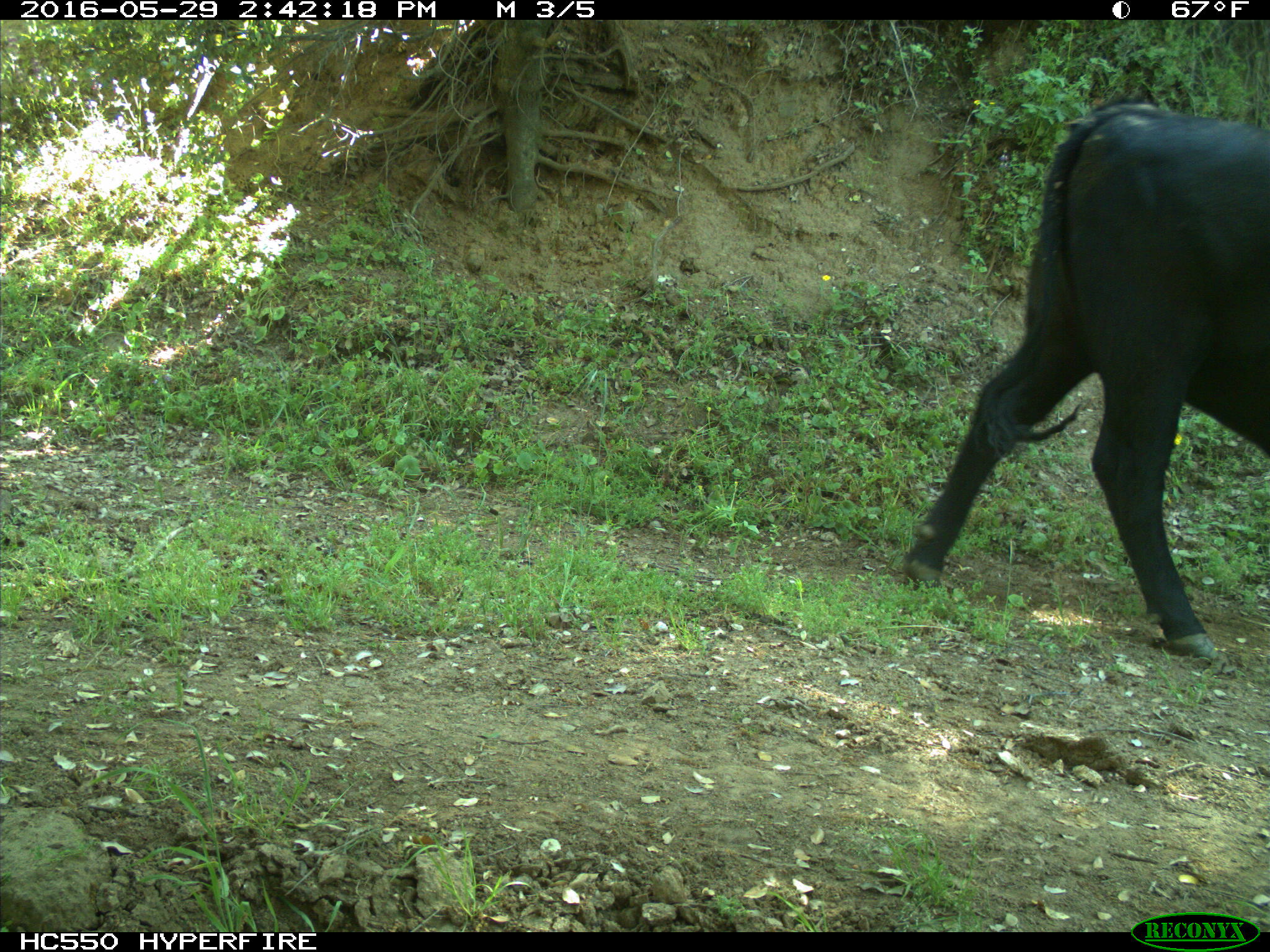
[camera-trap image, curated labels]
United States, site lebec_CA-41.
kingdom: Animalia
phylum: Chordata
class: Mammalia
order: Artiodactyla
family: Bovidae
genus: Bos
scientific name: Bos taurus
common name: domestic cow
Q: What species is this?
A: Bos taurus (domestic cow).